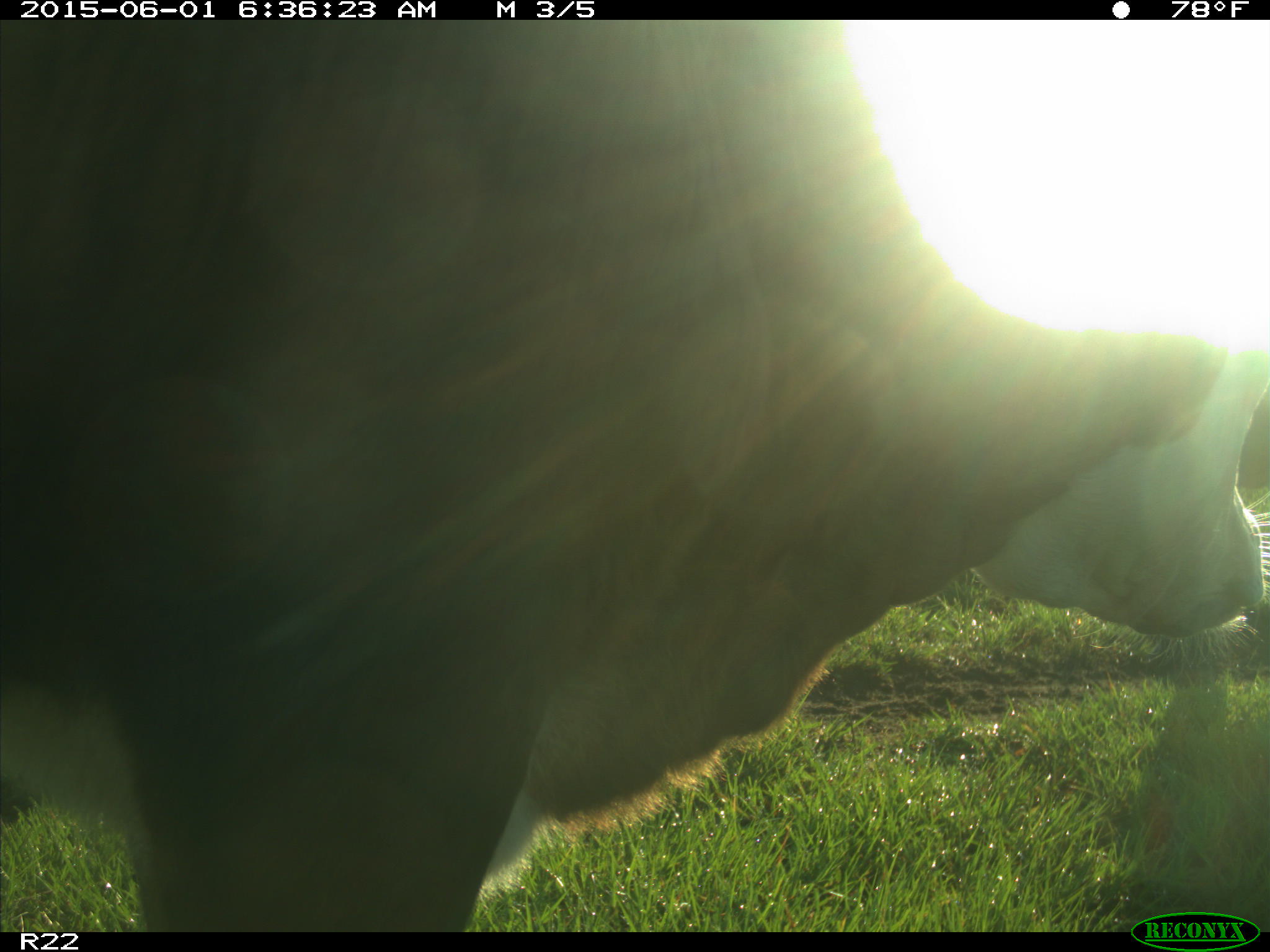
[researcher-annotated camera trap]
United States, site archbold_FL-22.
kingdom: Animalia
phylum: Chordata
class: Mammalia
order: Artiodactyla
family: Bovidae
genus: Bos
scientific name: Bos taurus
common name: domestic cow